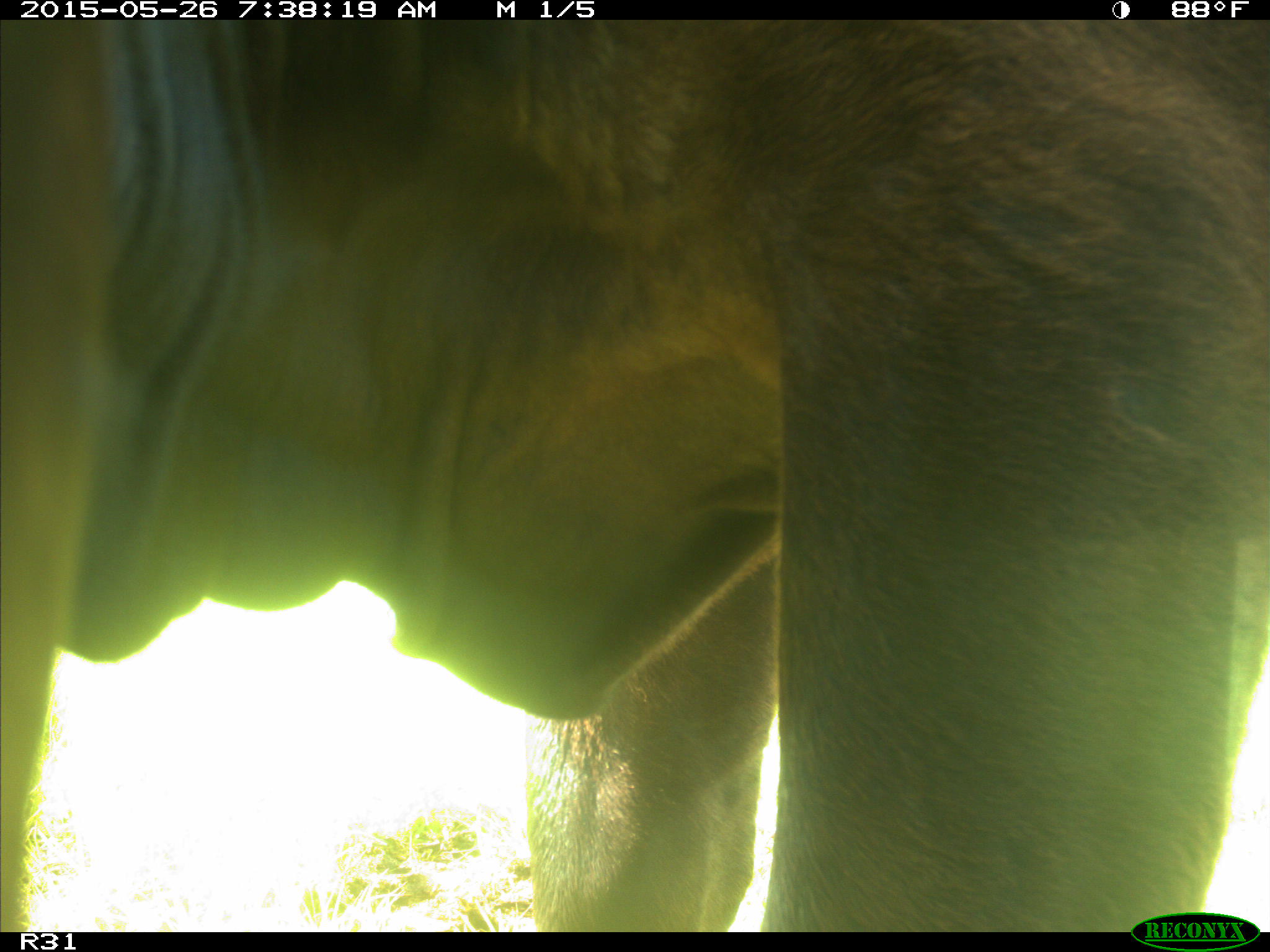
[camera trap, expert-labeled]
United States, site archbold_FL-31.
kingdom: Animalia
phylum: Chordata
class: Mammalia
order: Artiodactyla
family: Bovidae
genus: Bos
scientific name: Bos taurus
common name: domestic cow